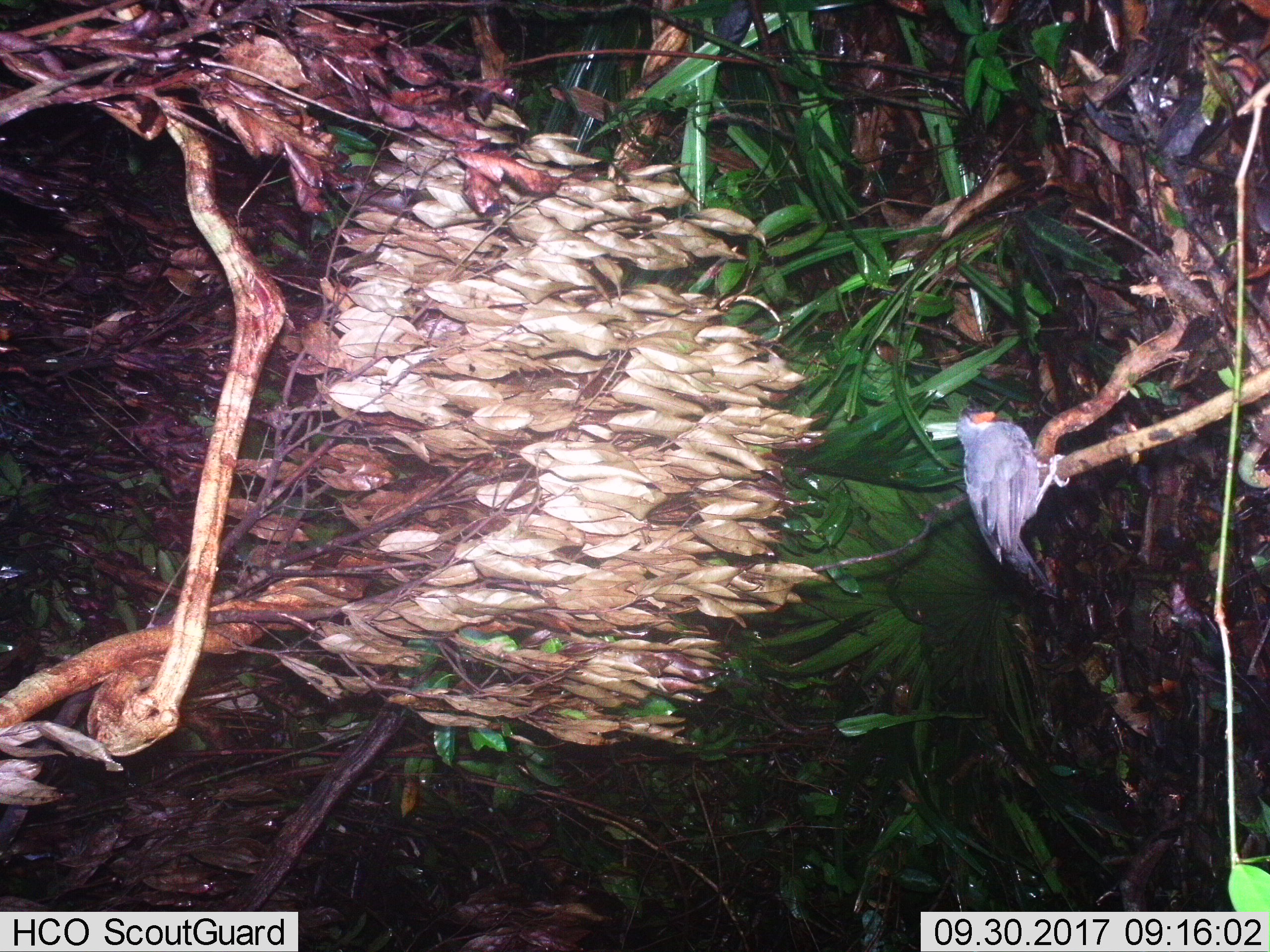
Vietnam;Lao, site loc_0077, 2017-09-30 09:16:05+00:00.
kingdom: Animalia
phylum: Chordata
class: Aves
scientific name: Aves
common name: bird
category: unidentified bird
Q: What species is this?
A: Unidentified bird (bird) (Aves).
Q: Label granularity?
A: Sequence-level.